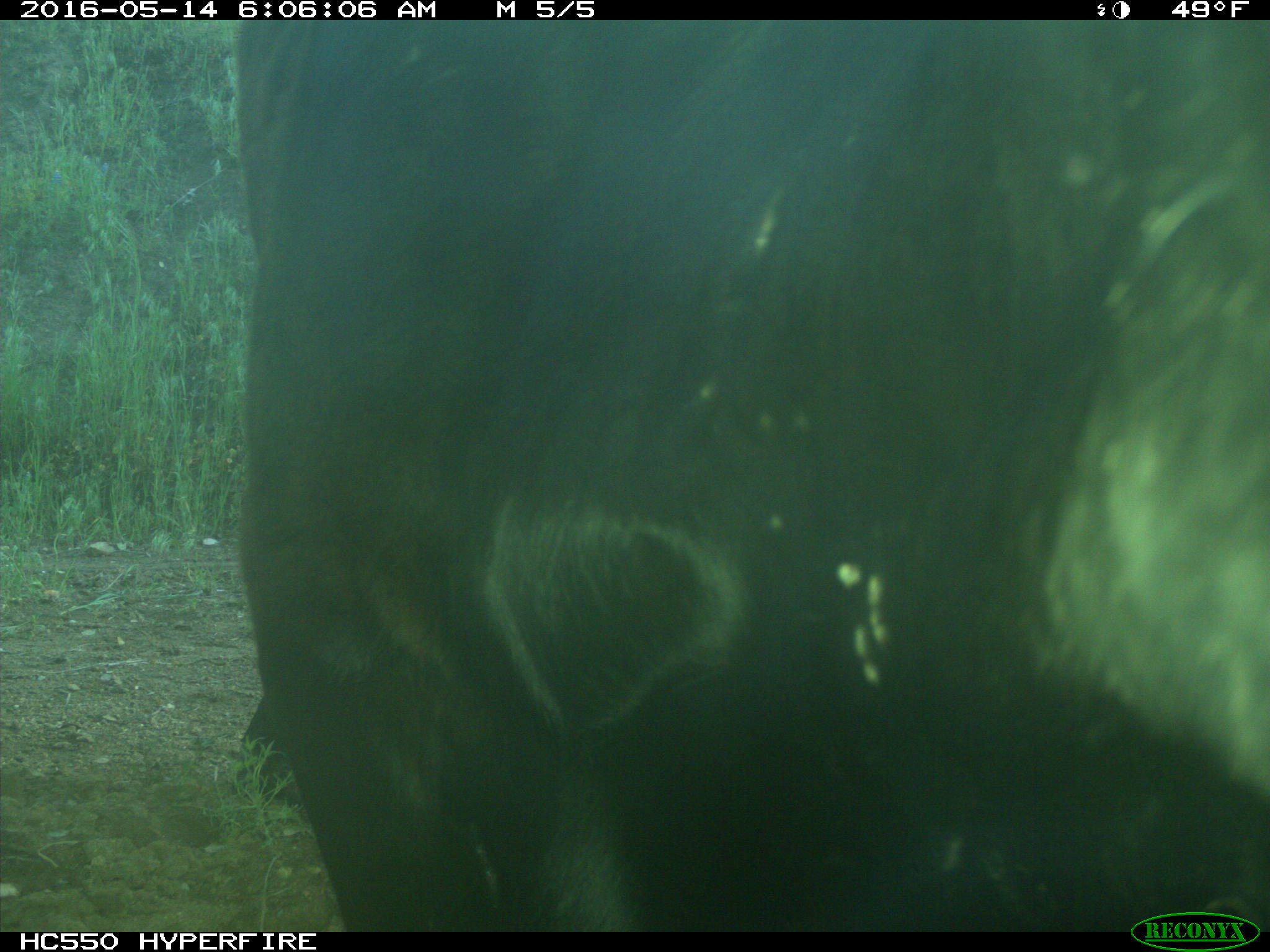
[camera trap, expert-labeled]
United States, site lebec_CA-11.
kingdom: Animalia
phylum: Chordata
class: Mammalia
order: Artiodactyla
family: Bovidae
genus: Bos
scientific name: Bos taurus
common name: domestic cow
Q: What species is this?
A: Bos taurus (domestic cow).